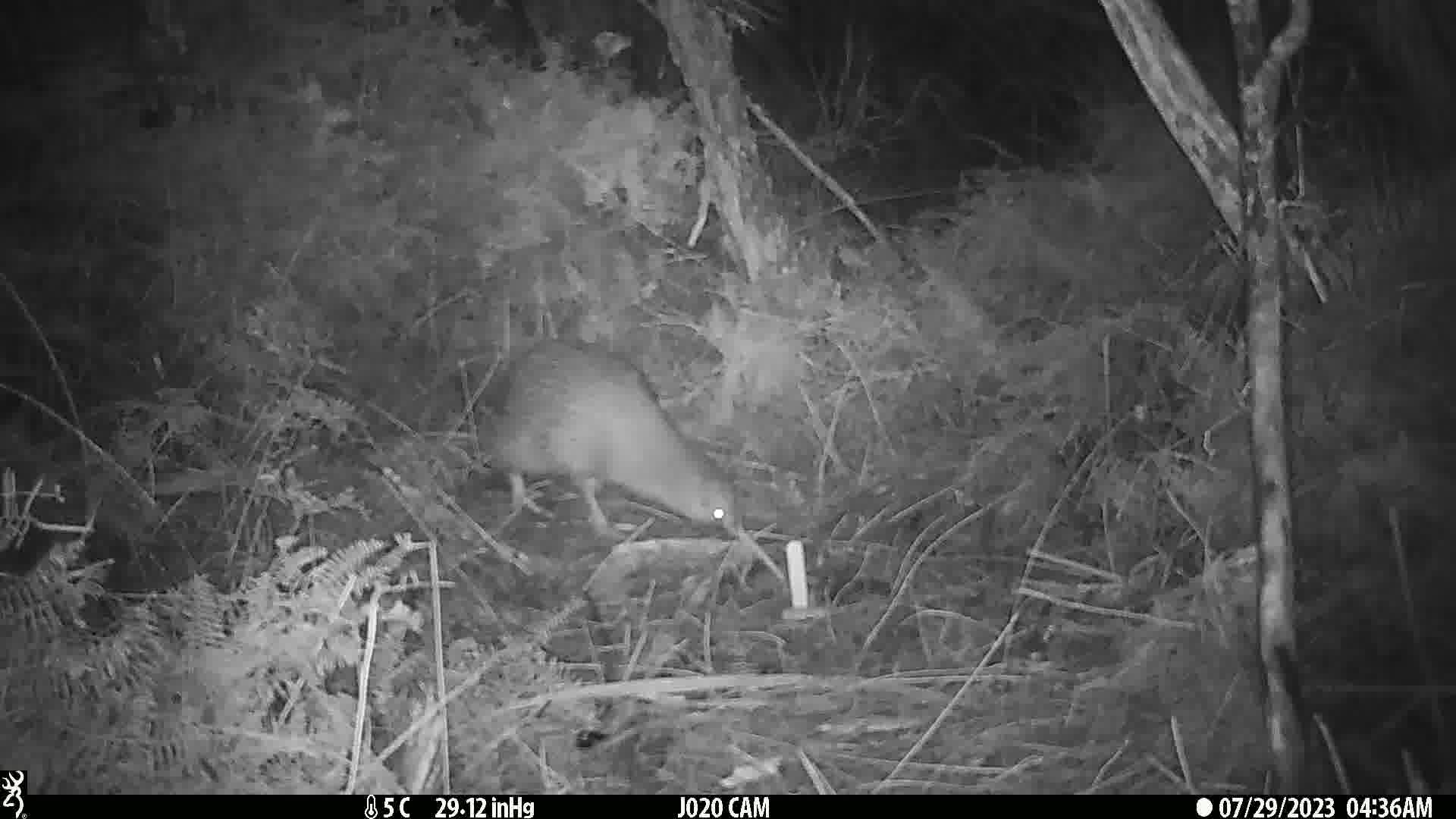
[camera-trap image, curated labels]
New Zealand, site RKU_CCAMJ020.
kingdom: Animalia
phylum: Chordata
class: Aves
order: Apterygiformes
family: Apterygidae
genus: Apteryx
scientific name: Apteryx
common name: kiwi